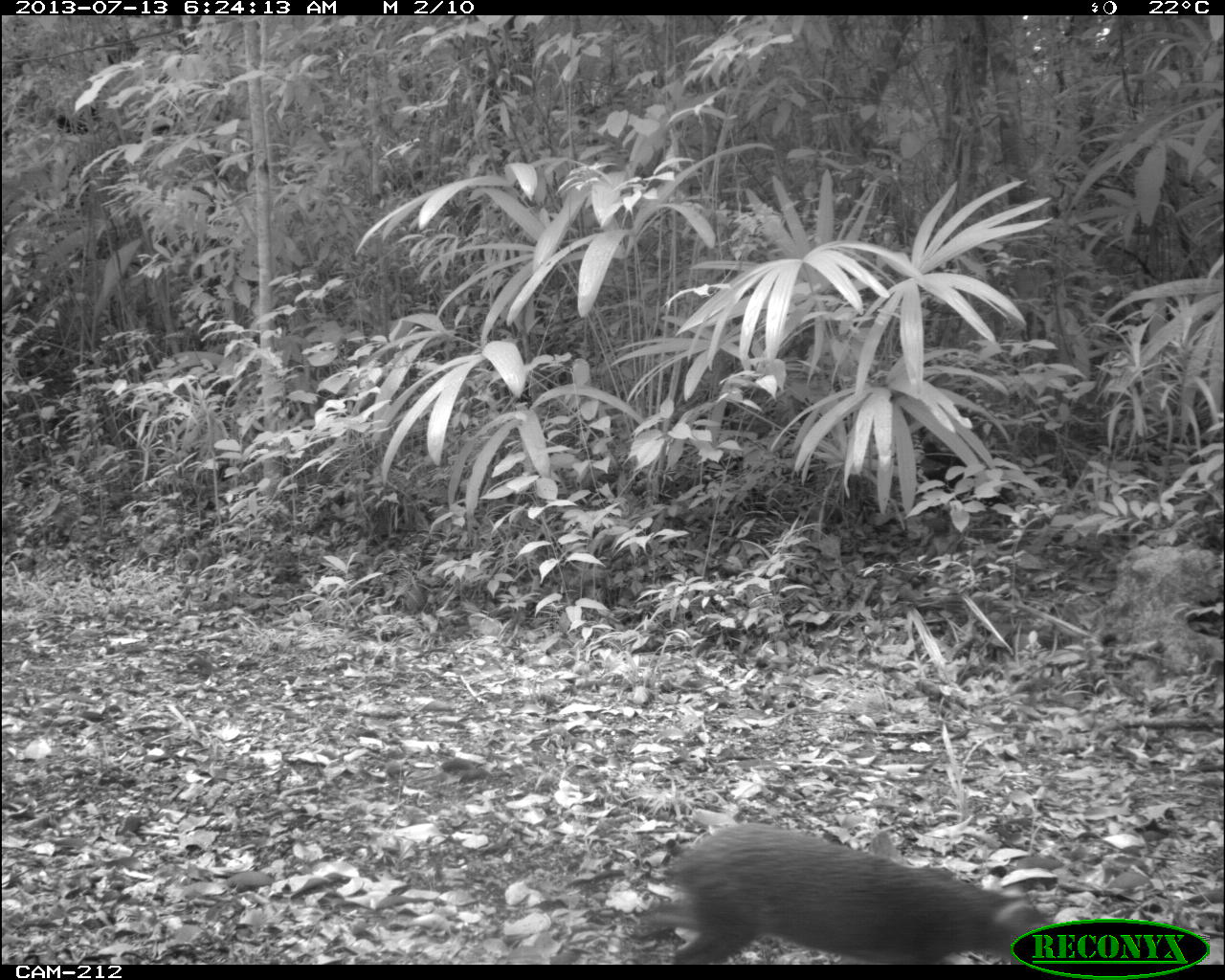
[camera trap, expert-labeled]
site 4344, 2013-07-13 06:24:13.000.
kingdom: Animalia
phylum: Chordata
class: Mammalia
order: Rodentia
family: Dasyproctidae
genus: Dasyprocta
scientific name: Dasyprocta punctata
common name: central american agouti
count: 1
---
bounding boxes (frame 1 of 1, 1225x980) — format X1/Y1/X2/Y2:
dasyprocta punctata: 627/818/1054/962